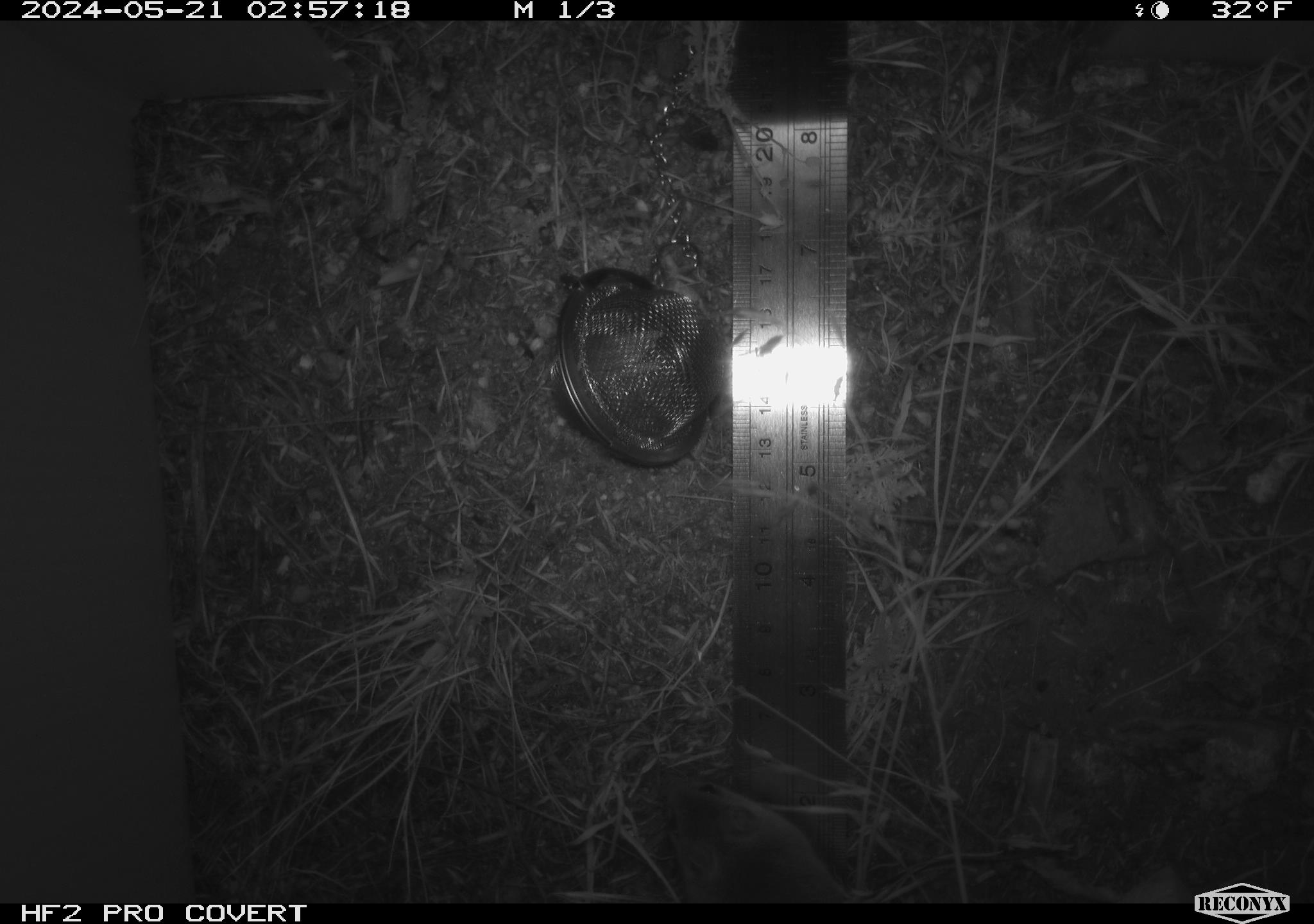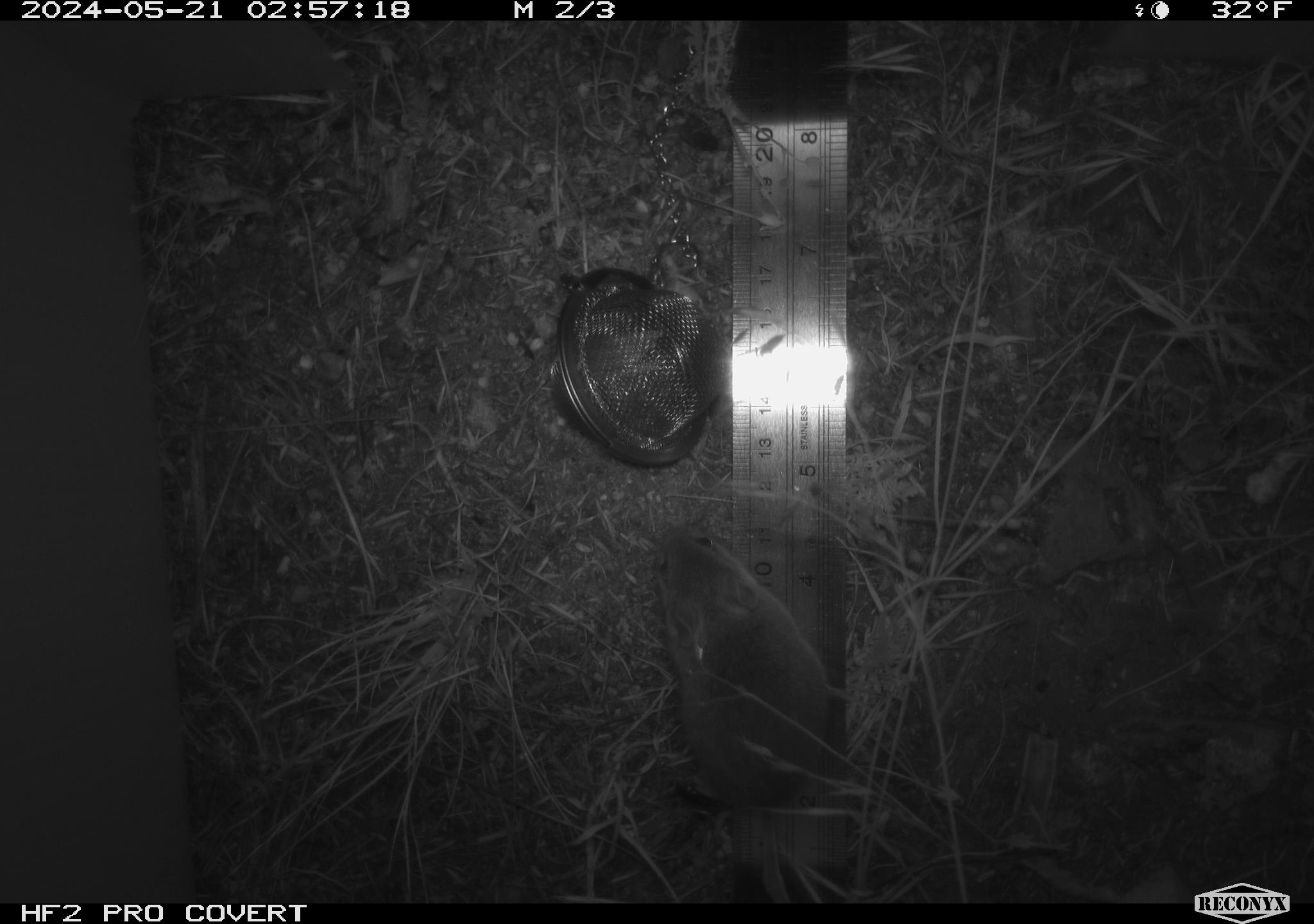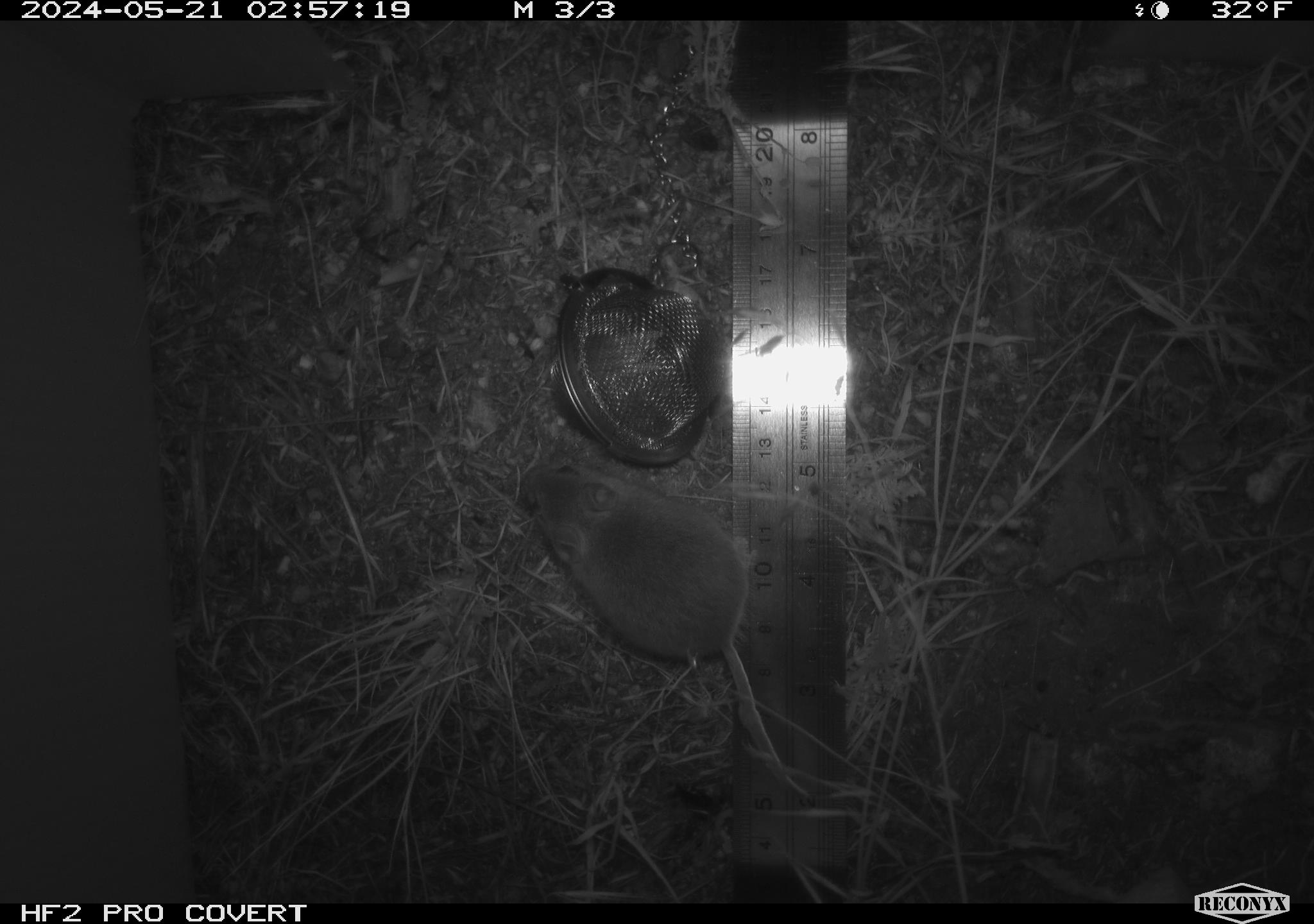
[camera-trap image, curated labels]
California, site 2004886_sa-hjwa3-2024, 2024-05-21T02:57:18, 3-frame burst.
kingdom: Animalia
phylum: Chordata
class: Mammalia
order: Rodentia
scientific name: Rodentia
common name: rodent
Rodent (Rodentia).